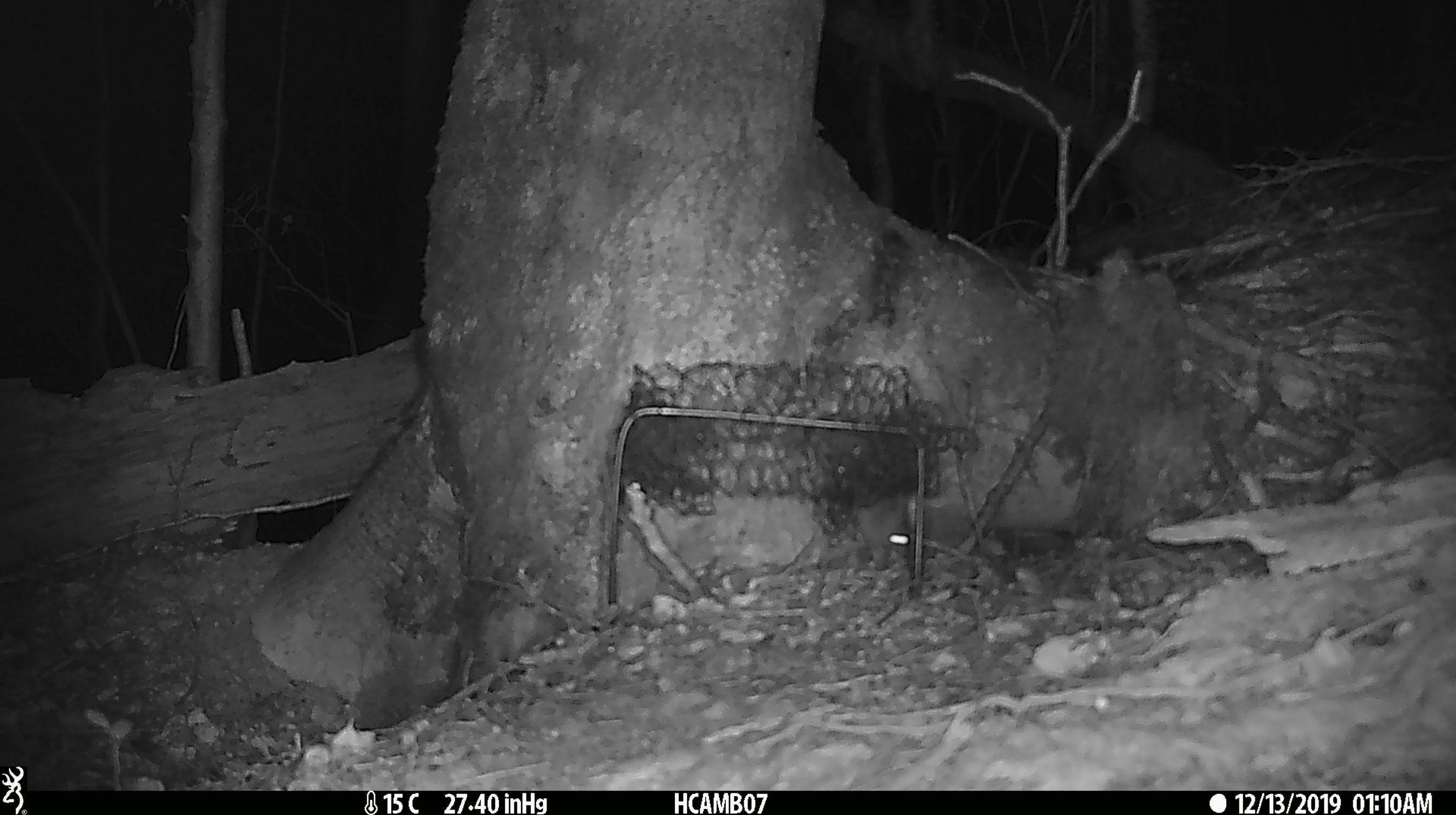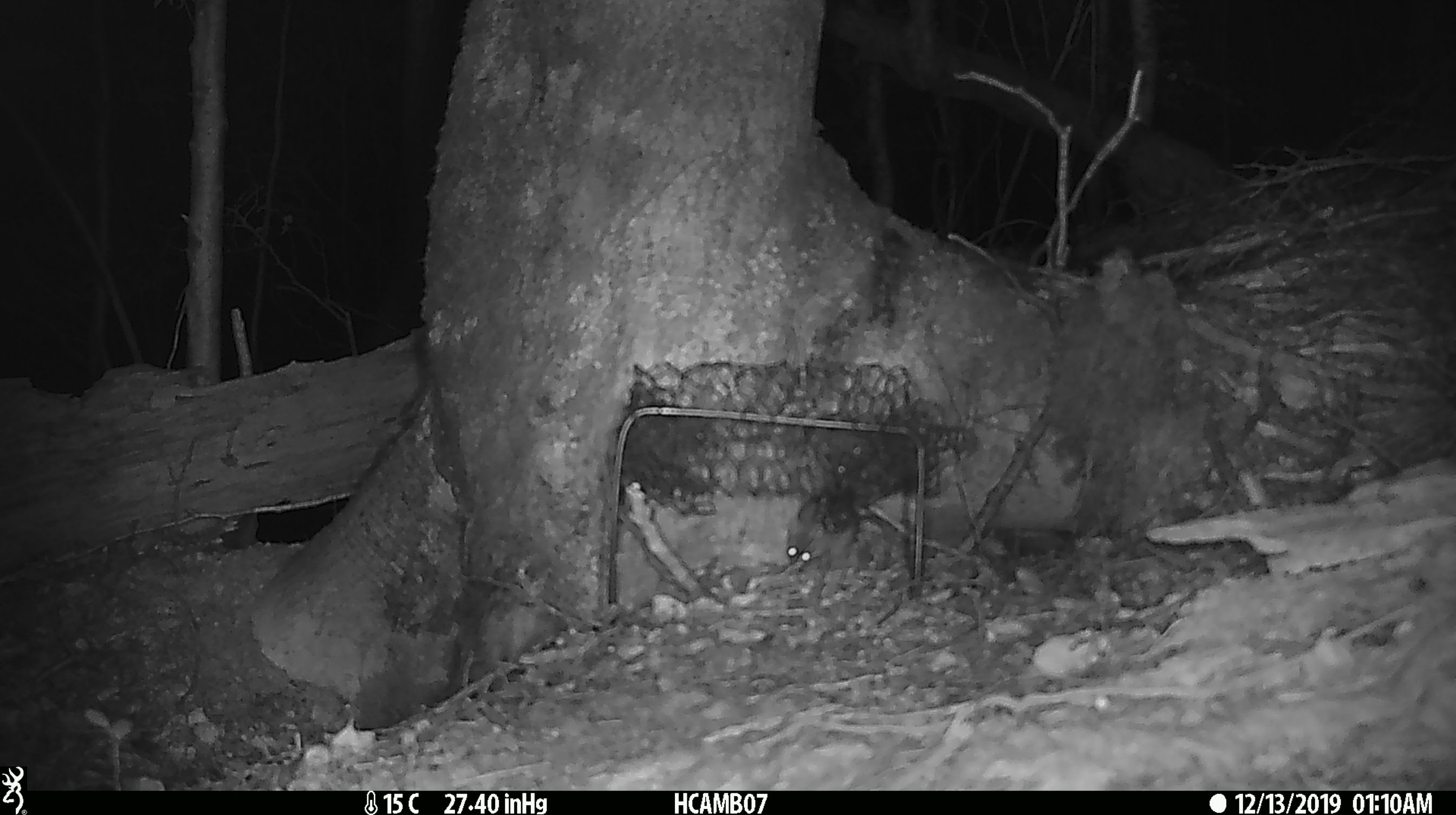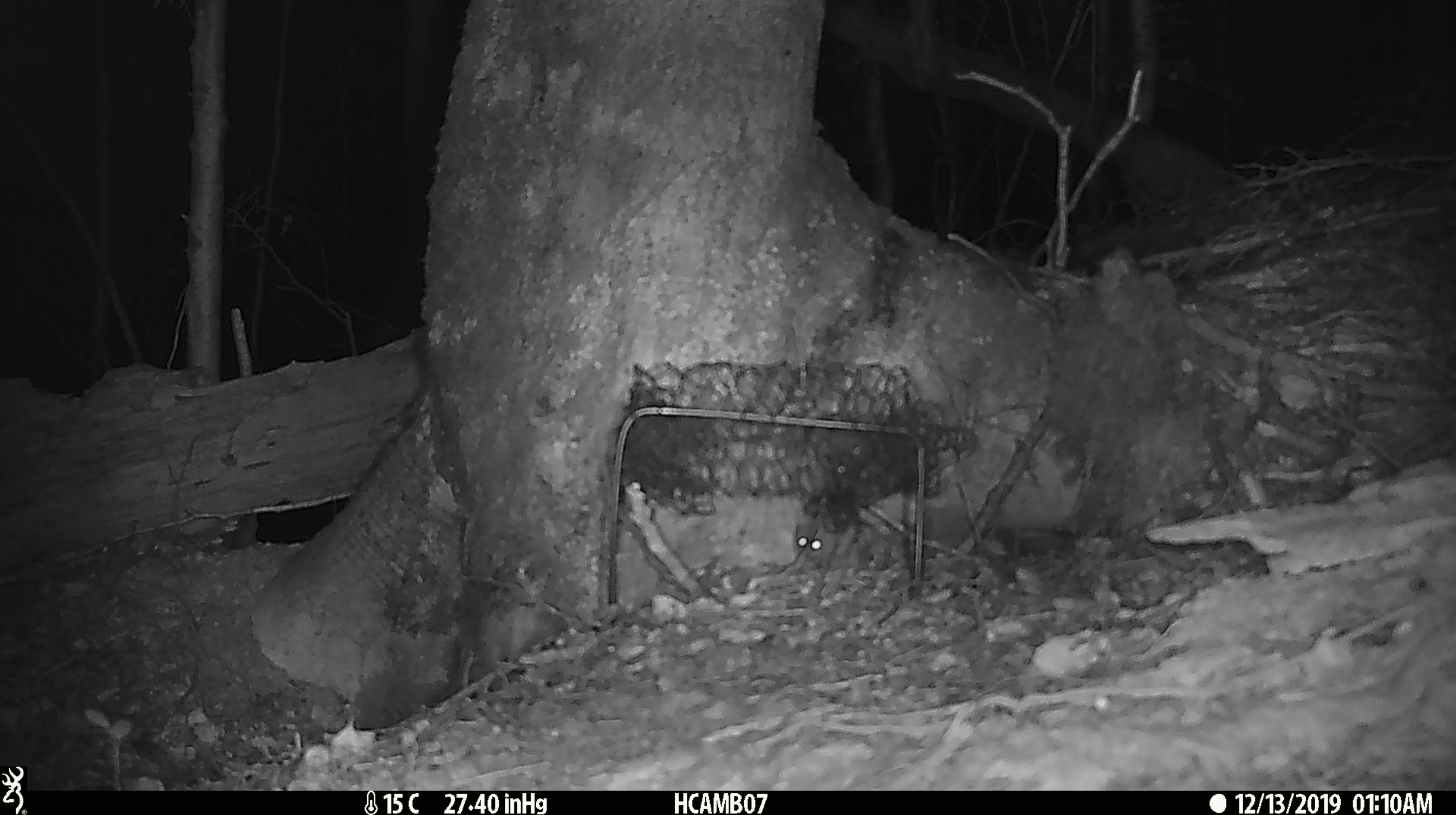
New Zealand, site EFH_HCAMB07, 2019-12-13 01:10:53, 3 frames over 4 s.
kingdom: Animalia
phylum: Chordata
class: Mammalia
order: Rodentia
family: Muridae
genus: Mus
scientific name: Mus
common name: mouse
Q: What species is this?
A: Mouse (Mus).